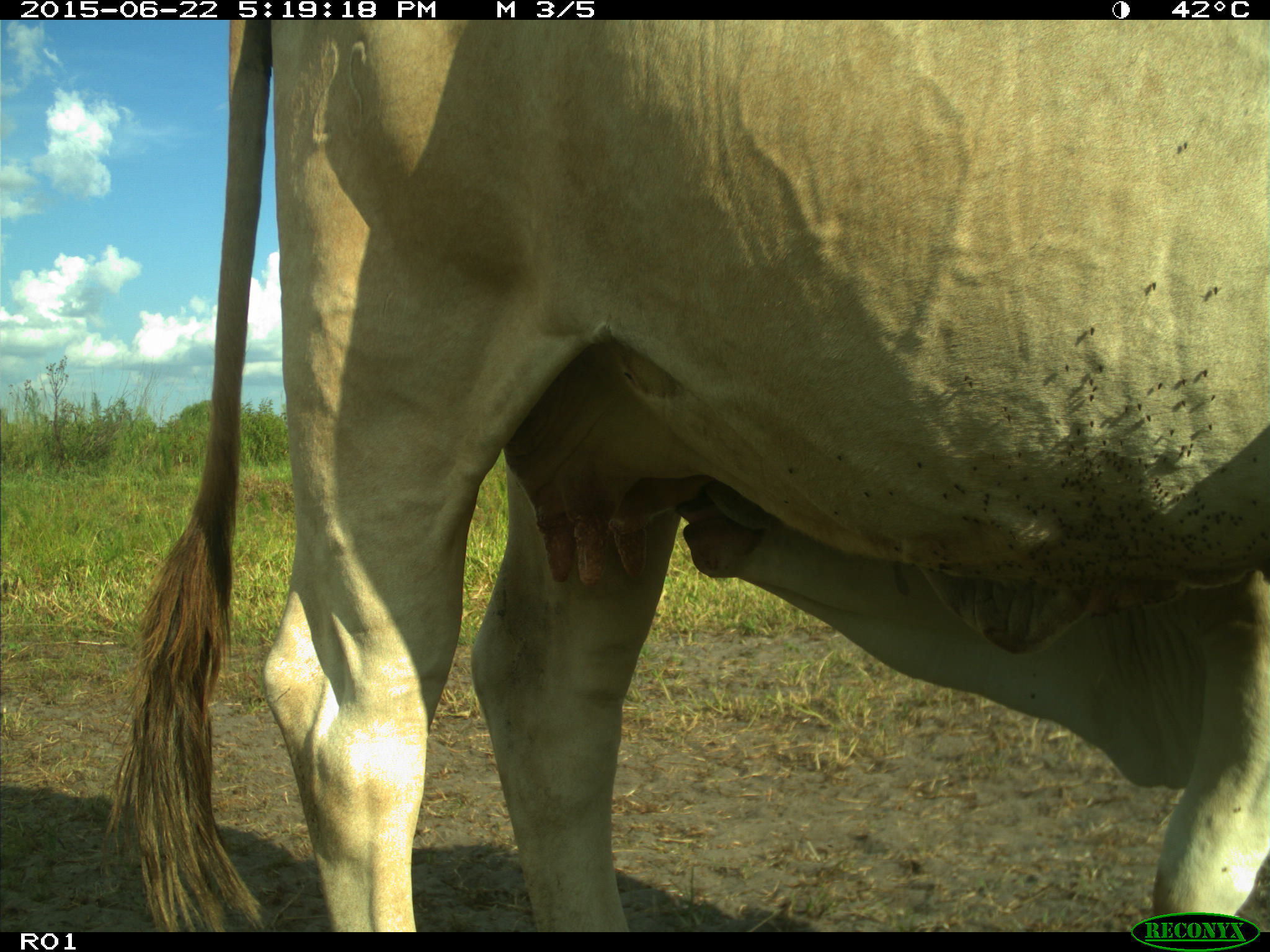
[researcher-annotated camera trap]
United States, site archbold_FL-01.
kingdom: Animalia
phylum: Chordata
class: Mammalia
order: Artiodactyla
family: Bovidae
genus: Bos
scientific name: Bos taurus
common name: domestic cow